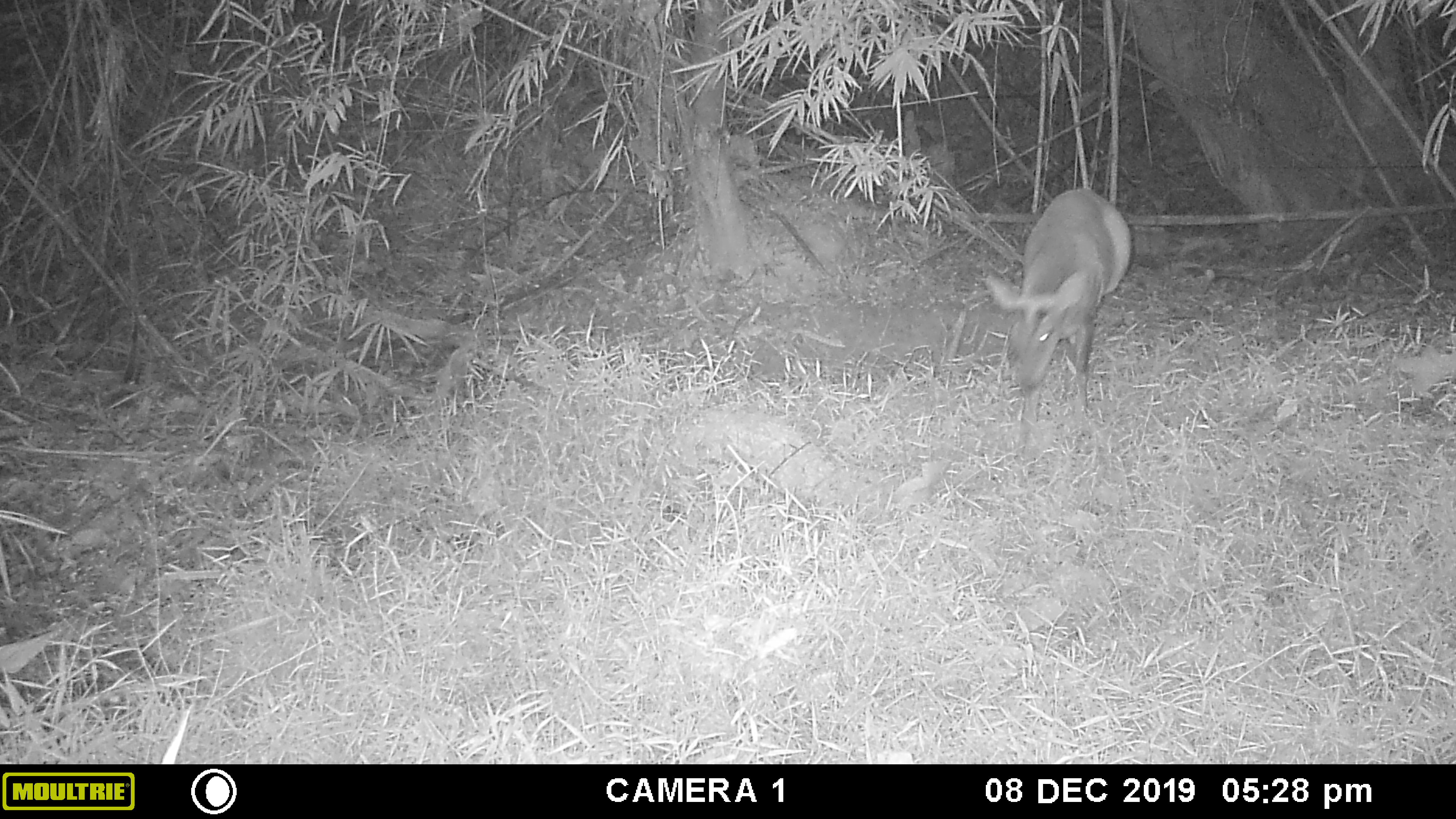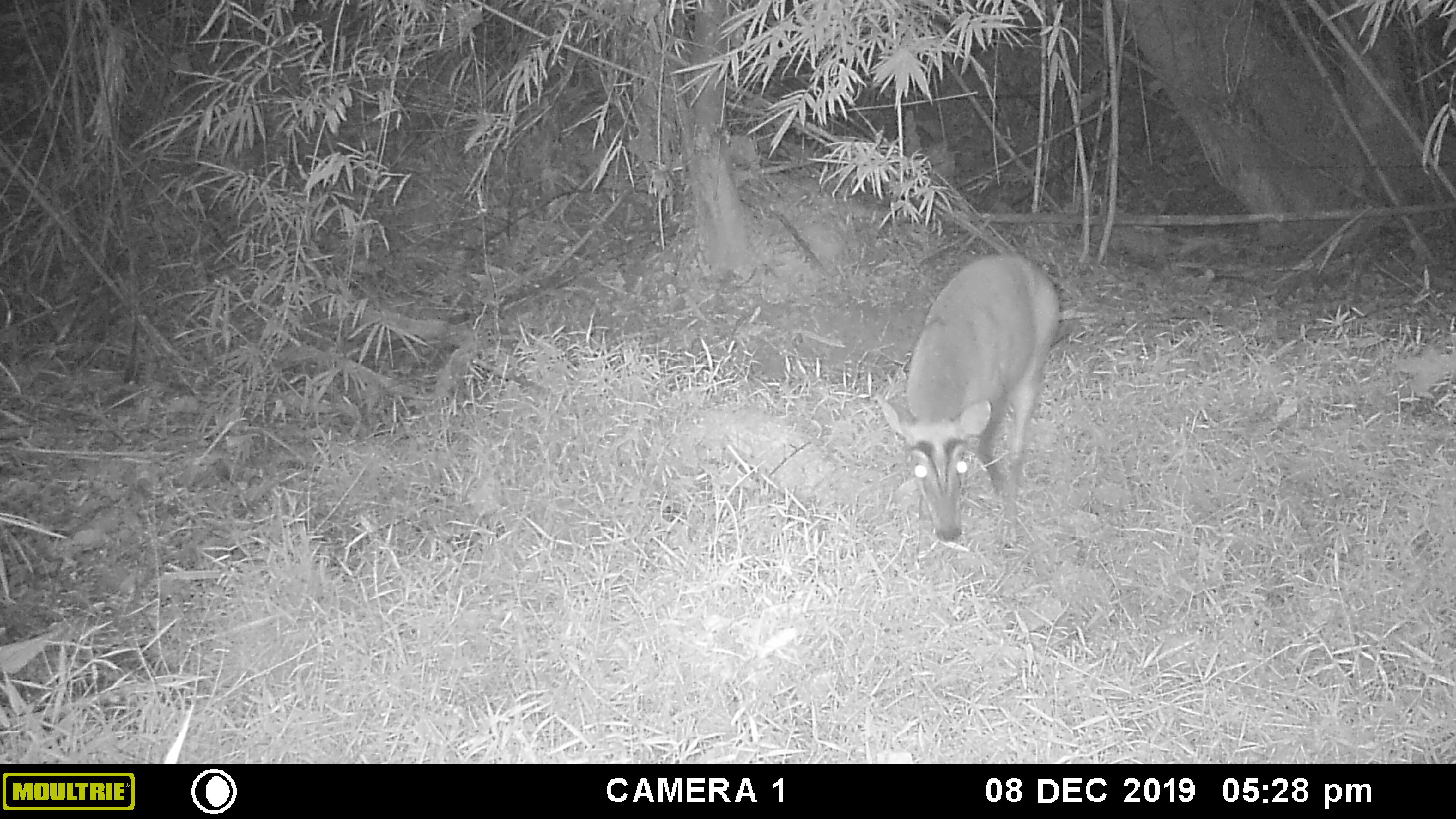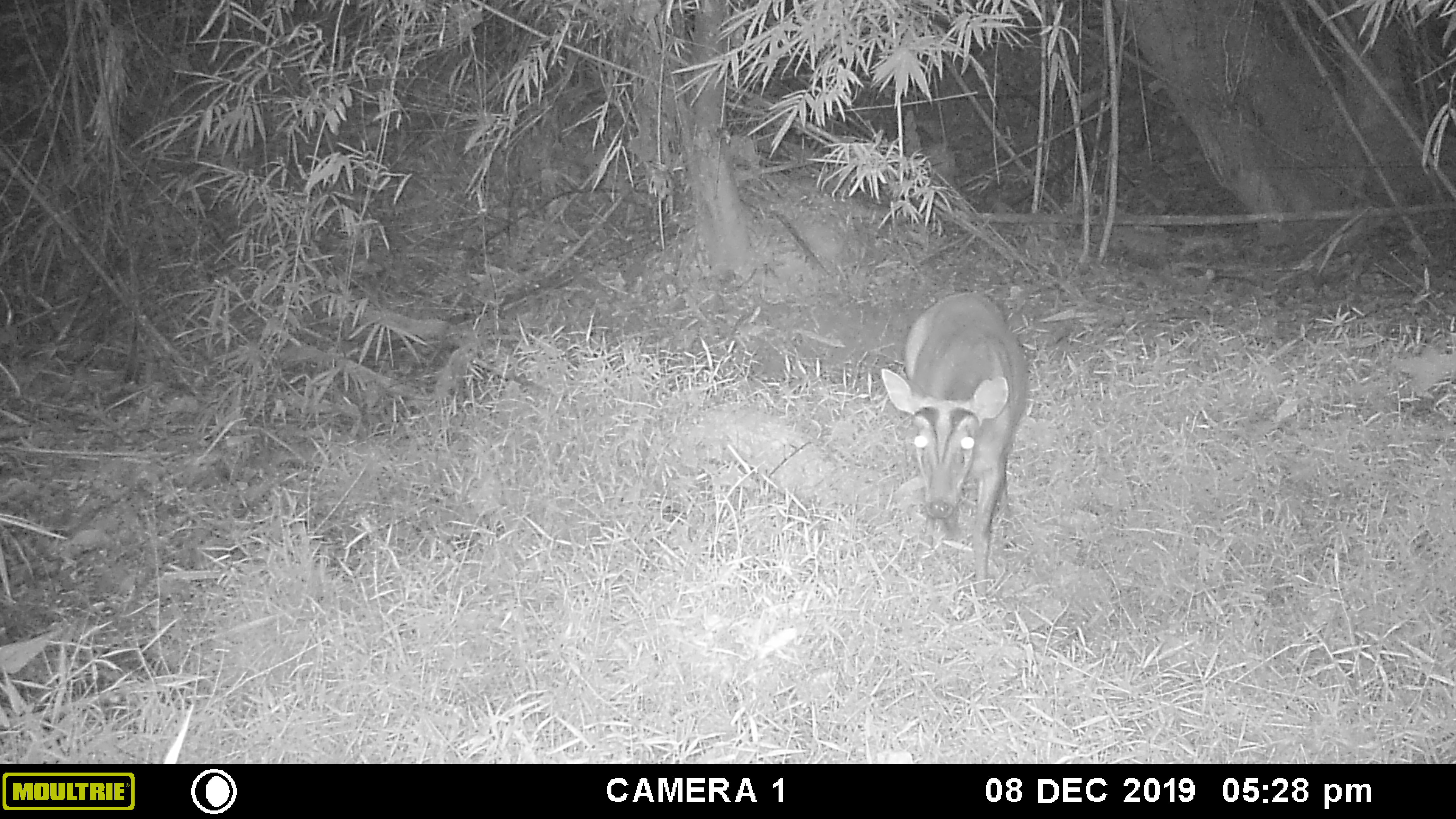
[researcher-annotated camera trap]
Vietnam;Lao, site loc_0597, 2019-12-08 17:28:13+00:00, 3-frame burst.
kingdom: Animalia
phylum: Chordata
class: Mammalia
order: Artiodactyla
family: Cervidae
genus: Muntiacus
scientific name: Muntiacus muntjak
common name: red muntjac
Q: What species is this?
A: Red muntjac (Muntiacus muntjak).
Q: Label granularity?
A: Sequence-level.